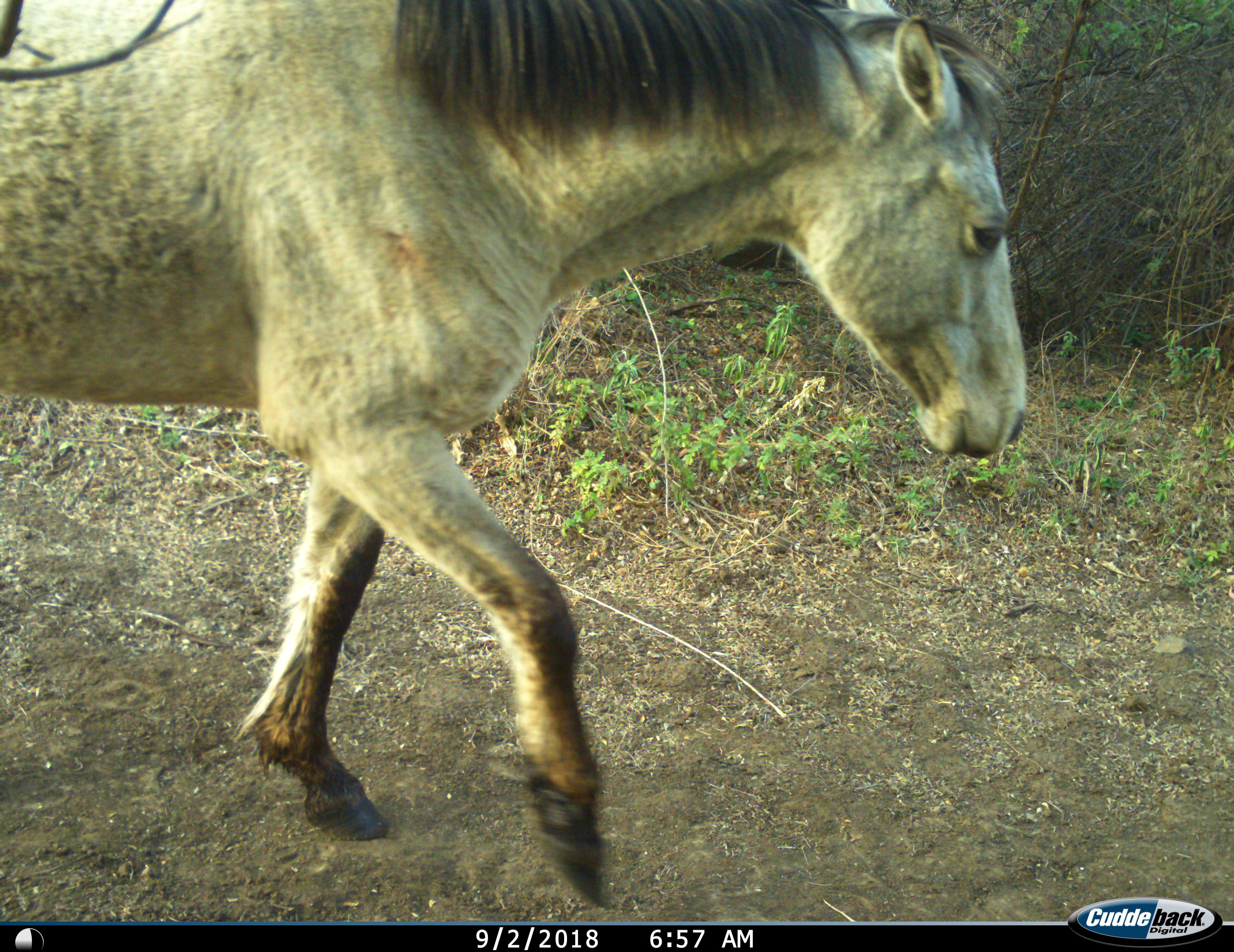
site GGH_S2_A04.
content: unidentified animal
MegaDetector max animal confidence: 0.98